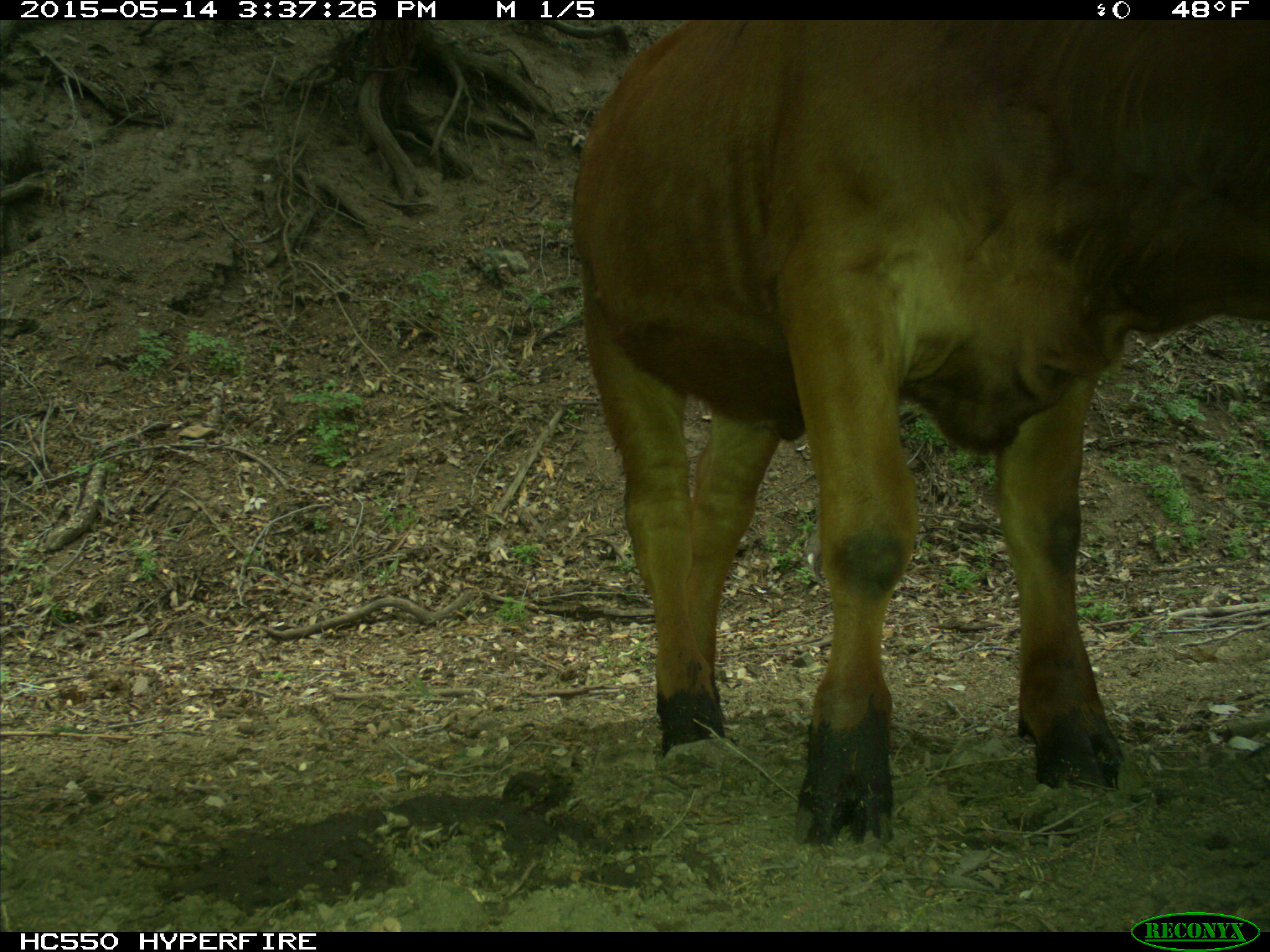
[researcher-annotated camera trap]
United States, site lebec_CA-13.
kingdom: Animalia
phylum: Chordata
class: Mammalia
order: Artiodactyla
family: Bovidae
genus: Bos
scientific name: Bos taurus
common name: domestic cow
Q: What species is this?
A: Bos taurus (domestic cow).